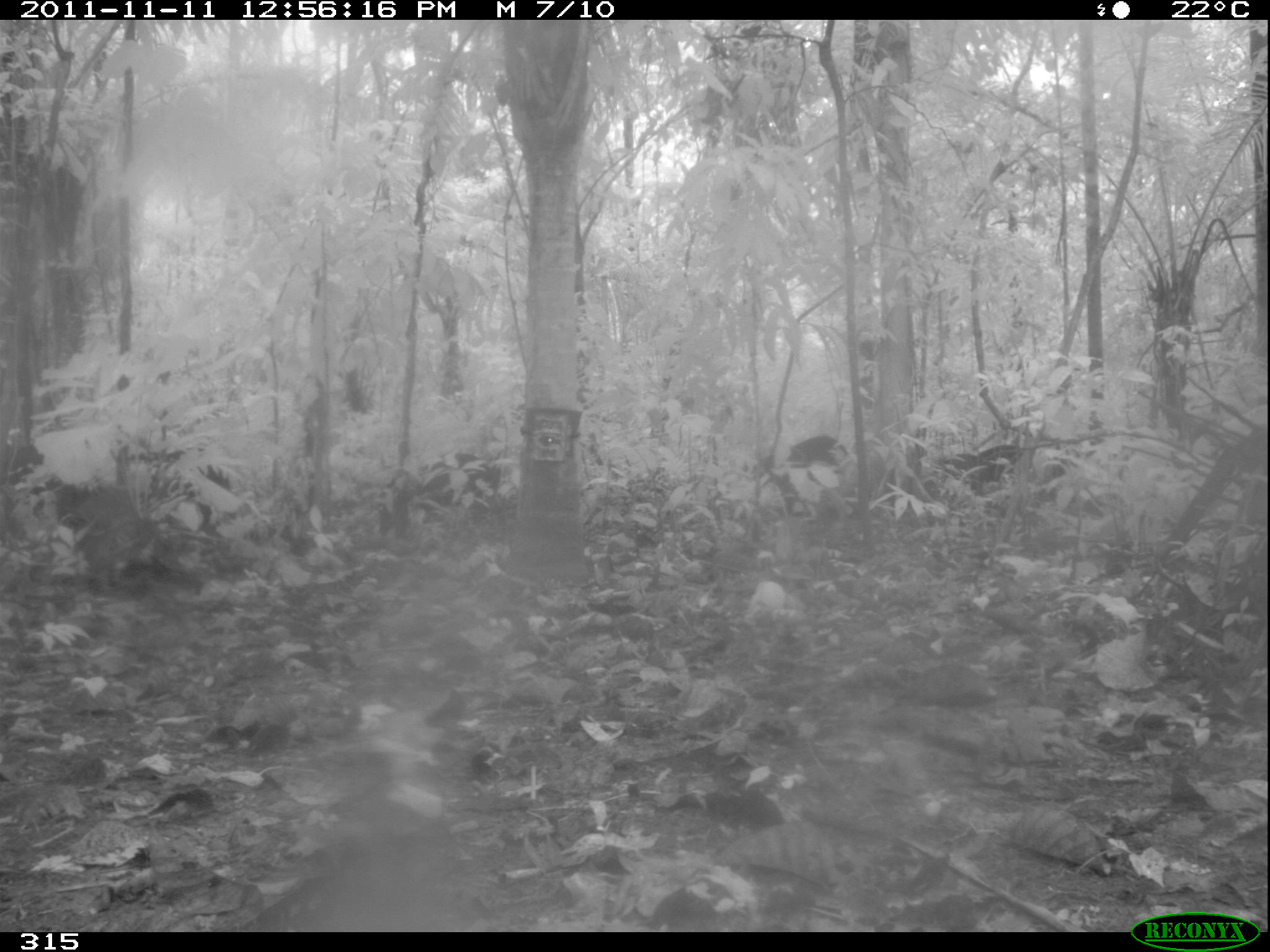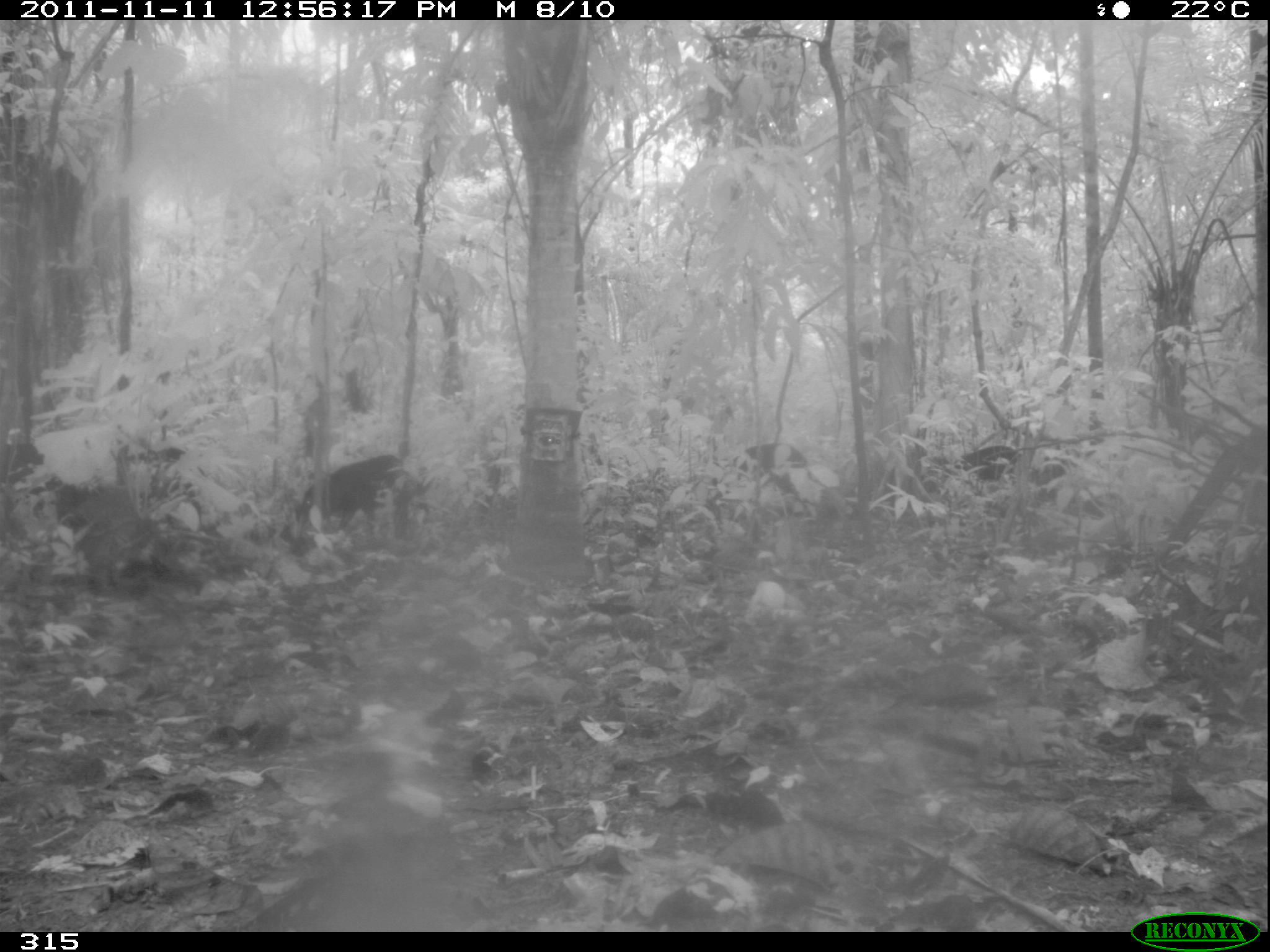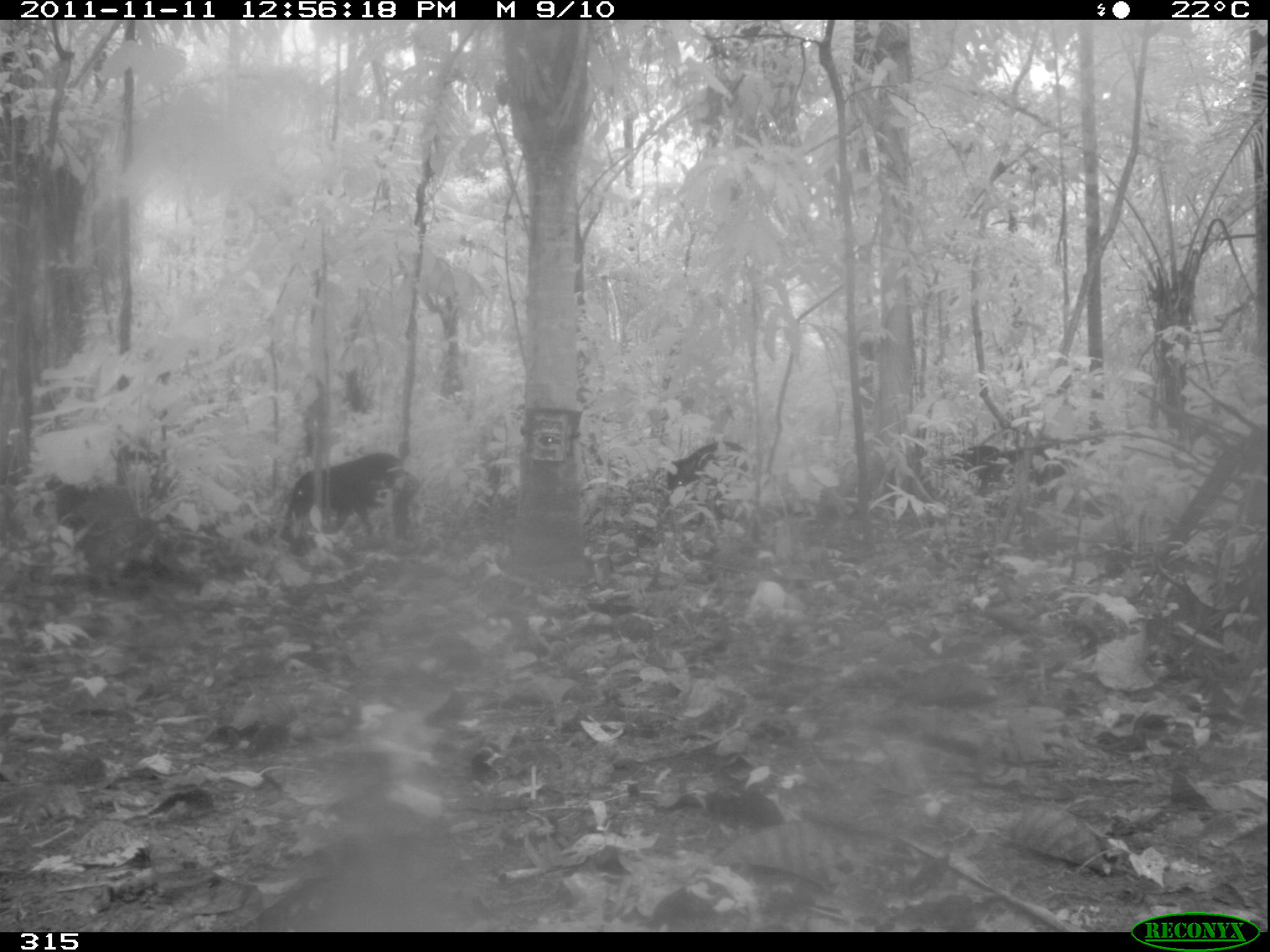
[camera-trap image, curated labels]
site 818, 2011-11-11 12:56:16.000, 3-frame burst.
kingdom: Animalia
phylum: Chordata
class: Mammalia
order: Artiodactyla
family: Tayassuidae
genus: Tayassu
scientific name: Tayassu pecari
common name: white-lipped peccary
Tayassu pecari (white-lipped peccary).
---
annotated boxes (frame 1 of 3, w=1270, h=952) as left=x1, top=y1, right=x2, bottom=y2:
tayassu pecari: left=25, top=446, right=233, bottom=548; left=375, top=451, right=500, bottom=541; left=766, top=436, right=857, bottom=513; left=931, top=444, right=1033, bottom=503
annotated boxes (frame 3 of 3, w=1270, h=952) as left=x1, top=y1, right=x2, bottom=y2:
tayassu pecari: left=284, top=450, right=422, bottom=536; left=662, top=442, right=756, bottom=515; left=947, top=442, right=1022, bottom=508